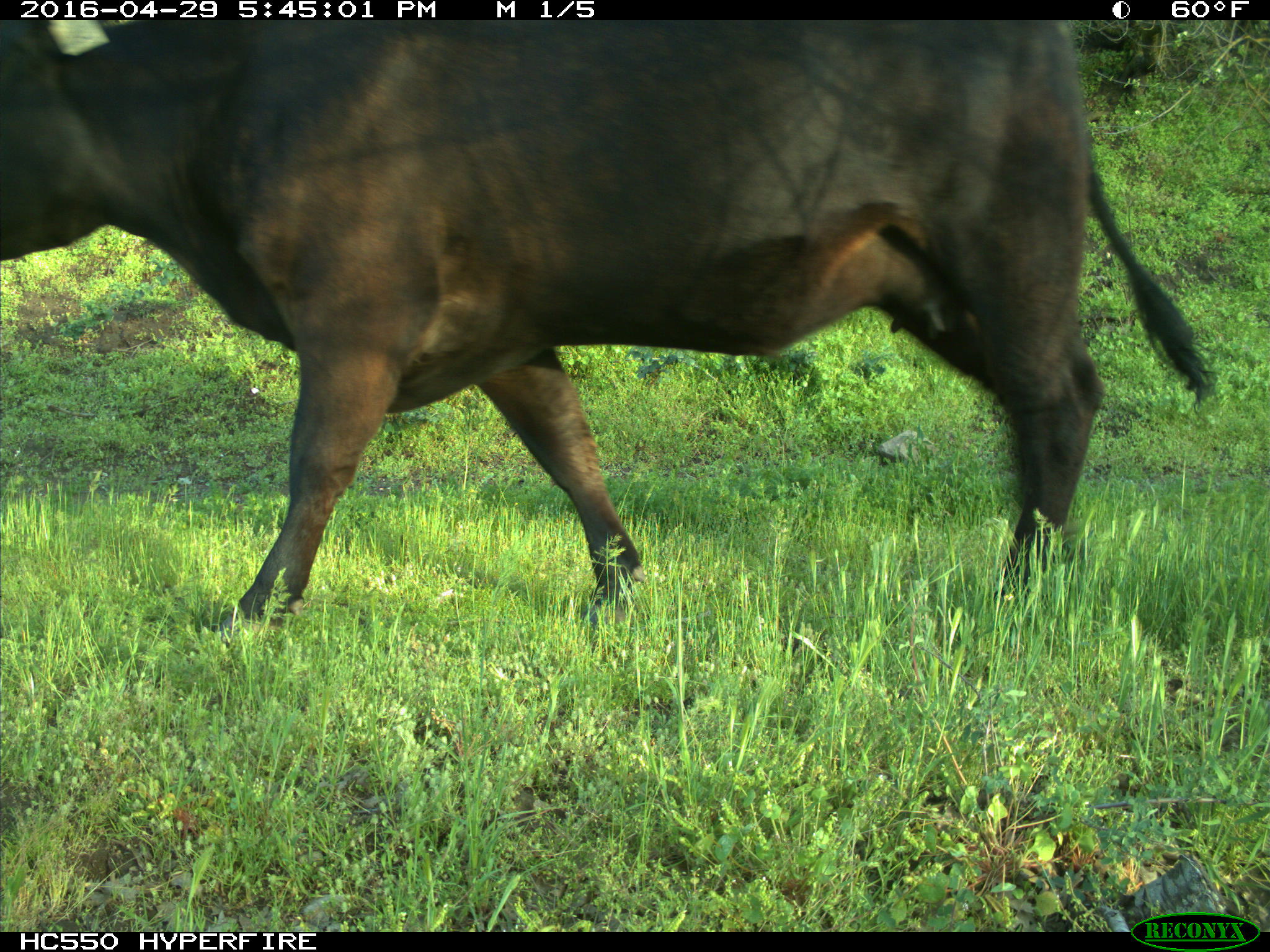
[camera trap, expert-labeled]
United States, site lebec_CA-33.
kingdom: Animalia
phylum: Chordata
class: Mammalia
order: Artiodactyla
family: Bovidae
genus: Bos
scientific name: Bos taurus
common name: domestic cow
Bos taurus (domestic cow).